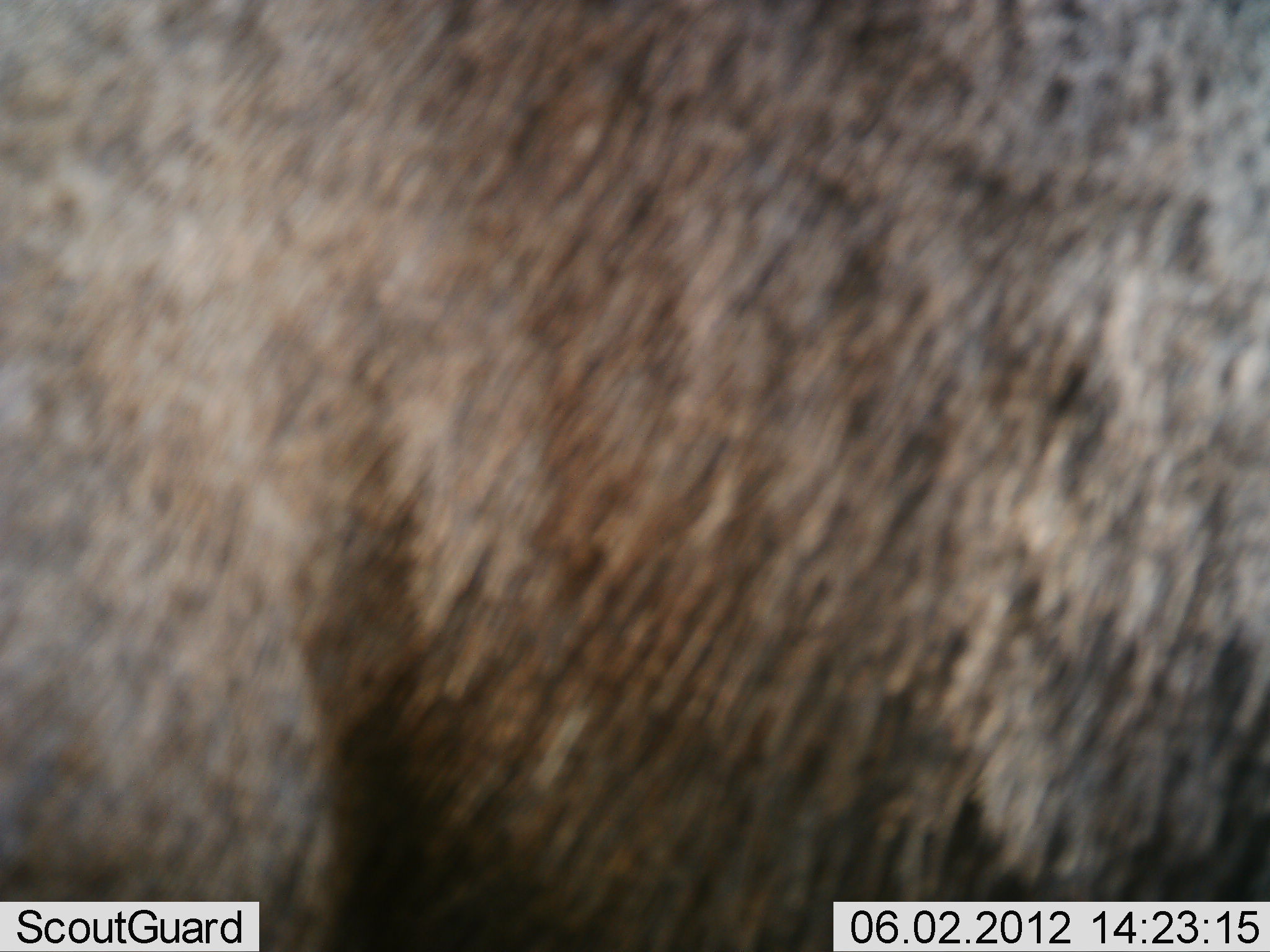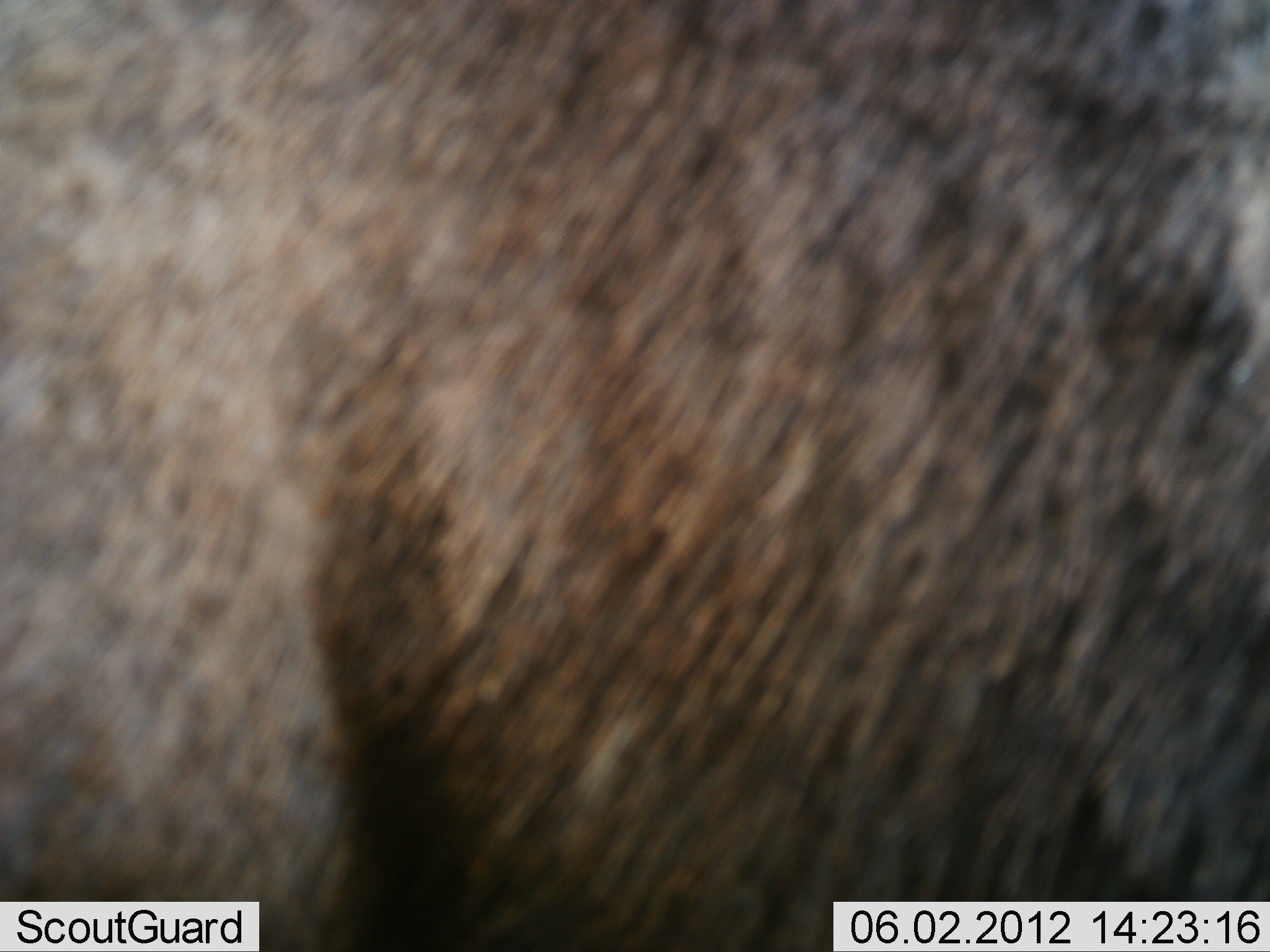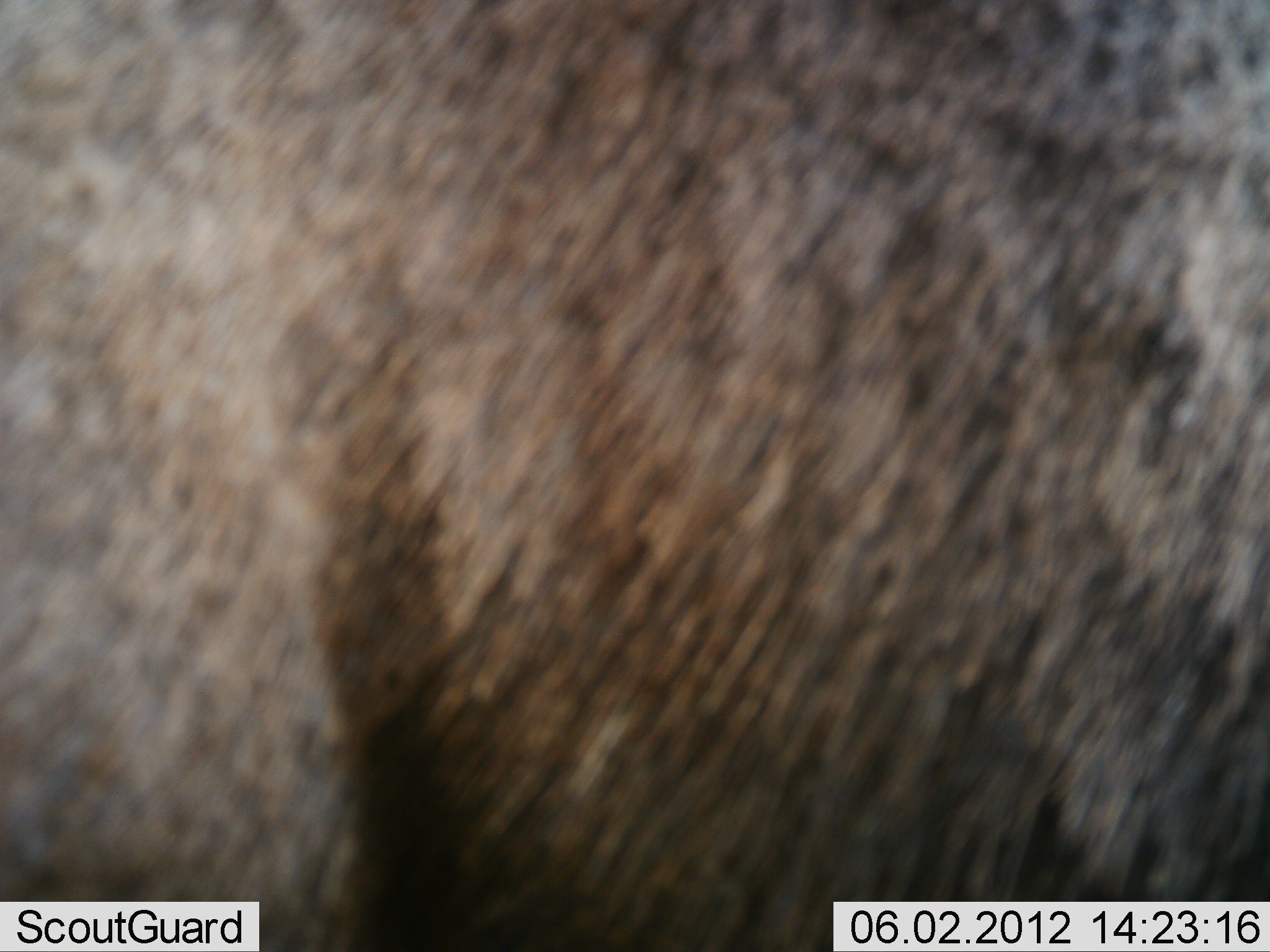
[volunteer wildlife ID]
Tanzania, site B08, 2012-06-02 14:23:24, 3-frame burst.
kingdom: Animalia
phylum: Chordata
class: Mammalia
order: Artiodactyla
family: Bovidae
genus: Connochaetes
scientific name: Connochaetes taurinus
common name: blue wildebeest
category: wildebeest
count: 1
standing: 100%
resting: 0%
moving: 0%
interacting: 0%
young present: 0%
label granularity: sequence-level